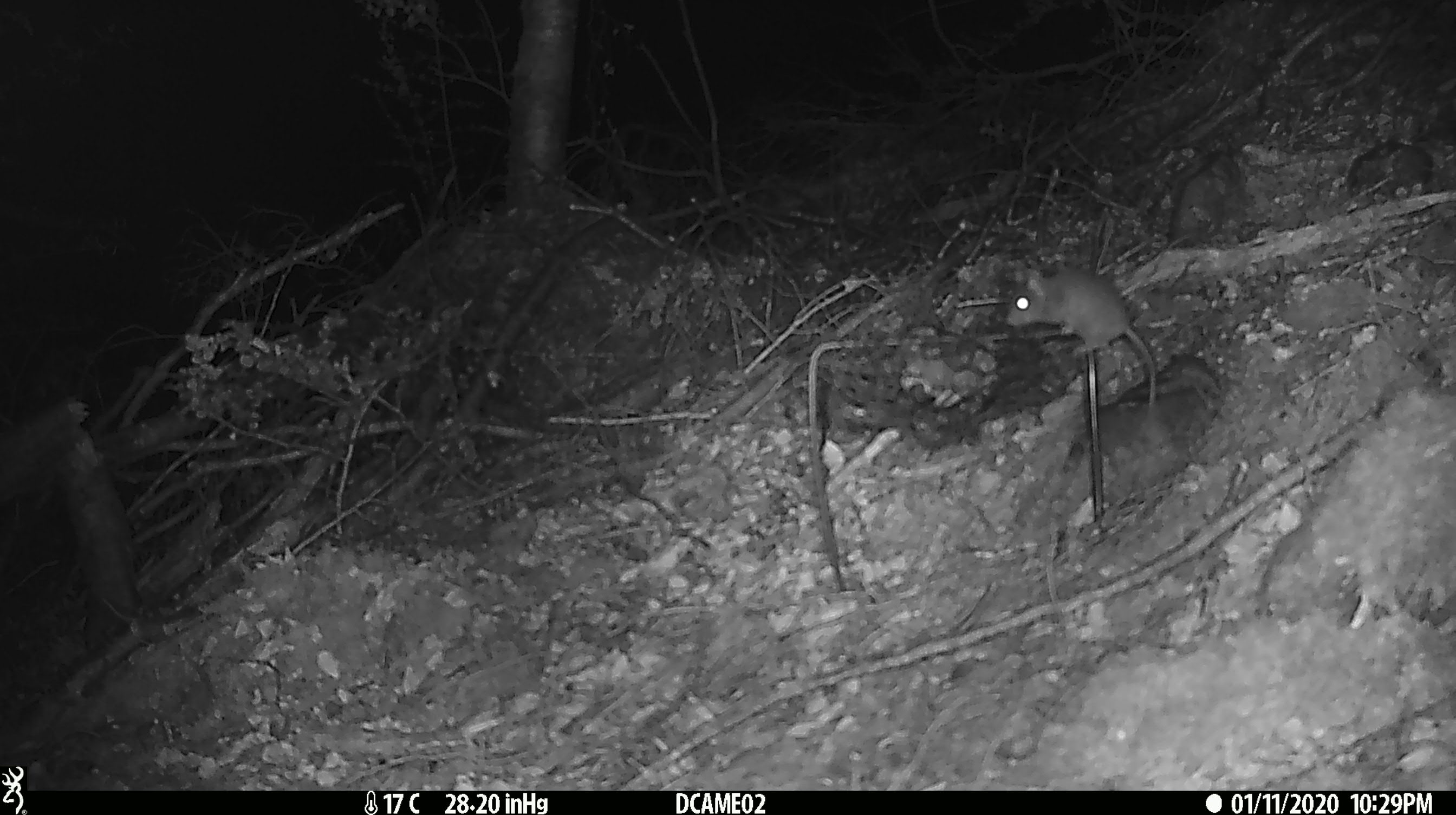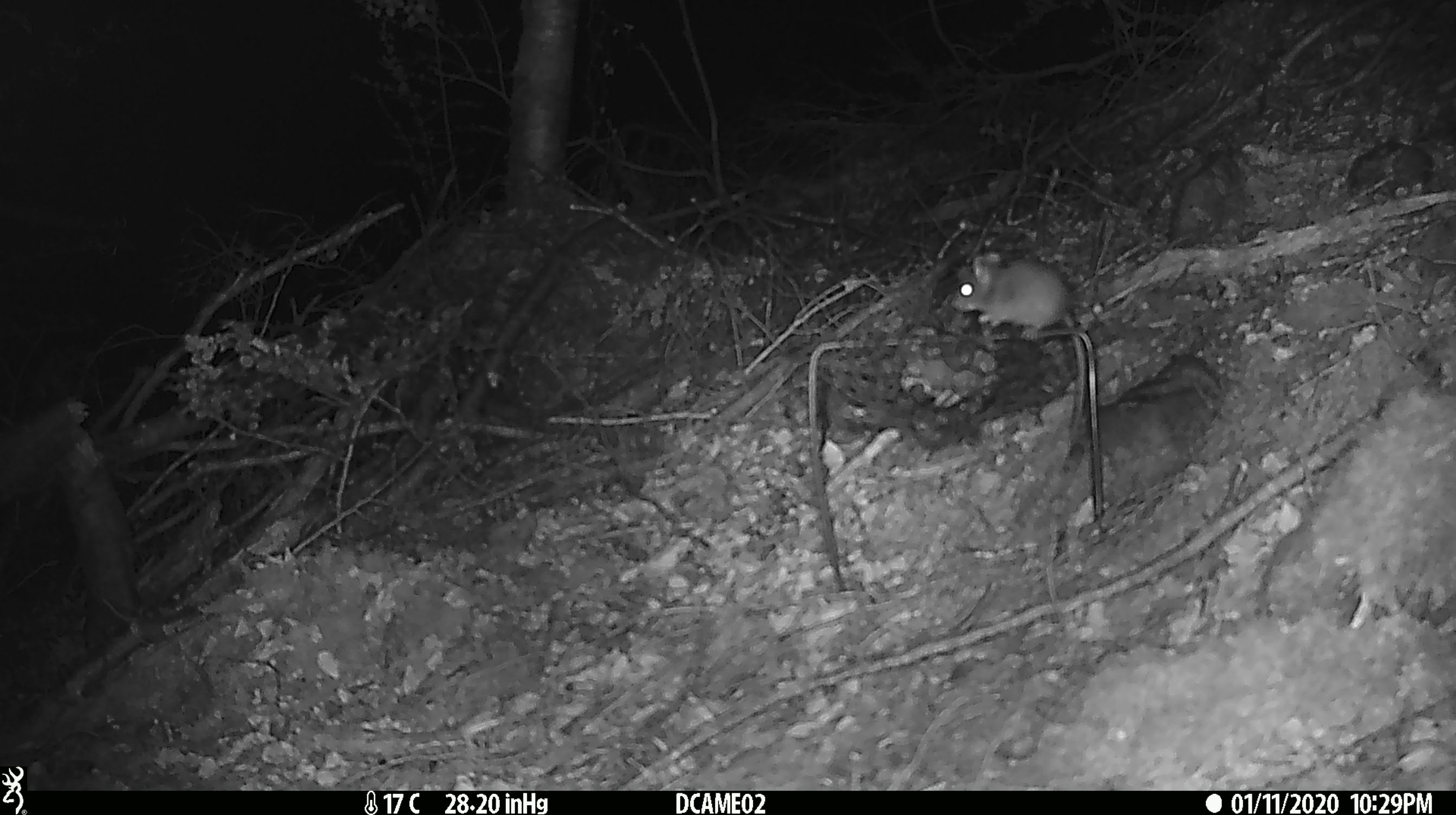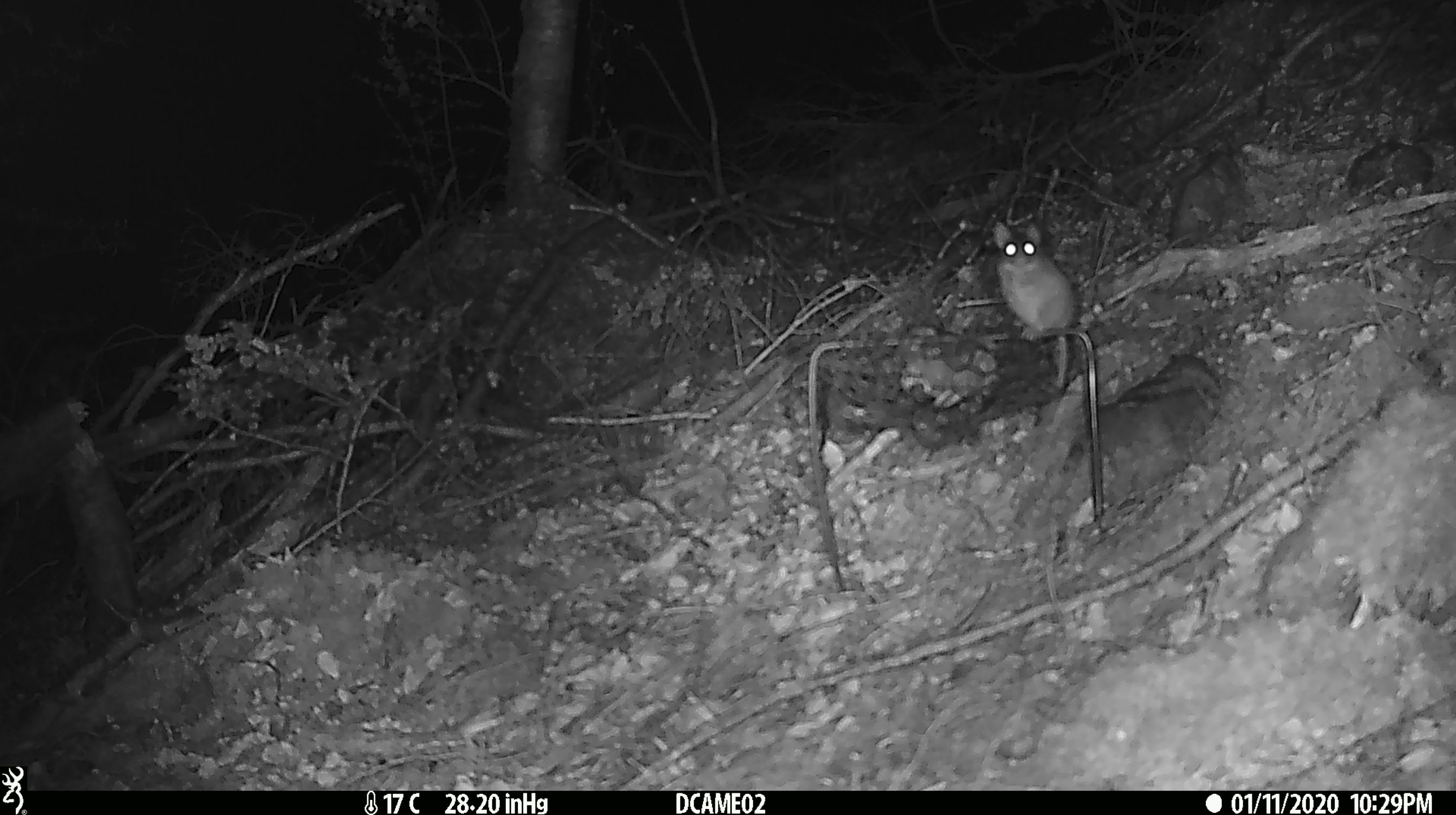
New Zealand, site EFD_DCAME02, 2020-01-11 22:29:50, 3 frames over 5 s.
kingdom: Animalia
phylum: Chordata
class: Mammalia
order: Rodentia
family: Muridae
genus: Mus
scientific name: Mus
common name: mouse